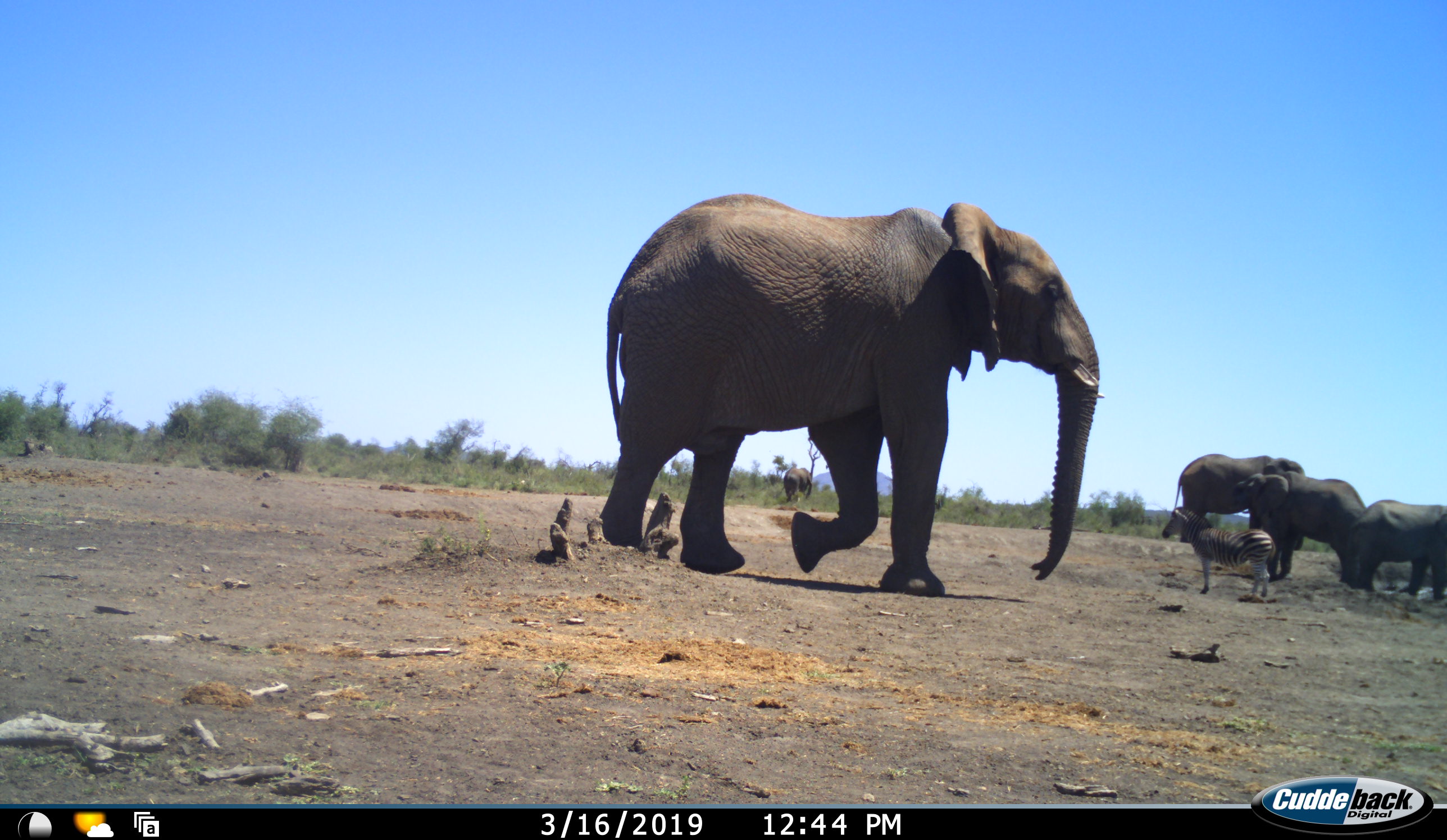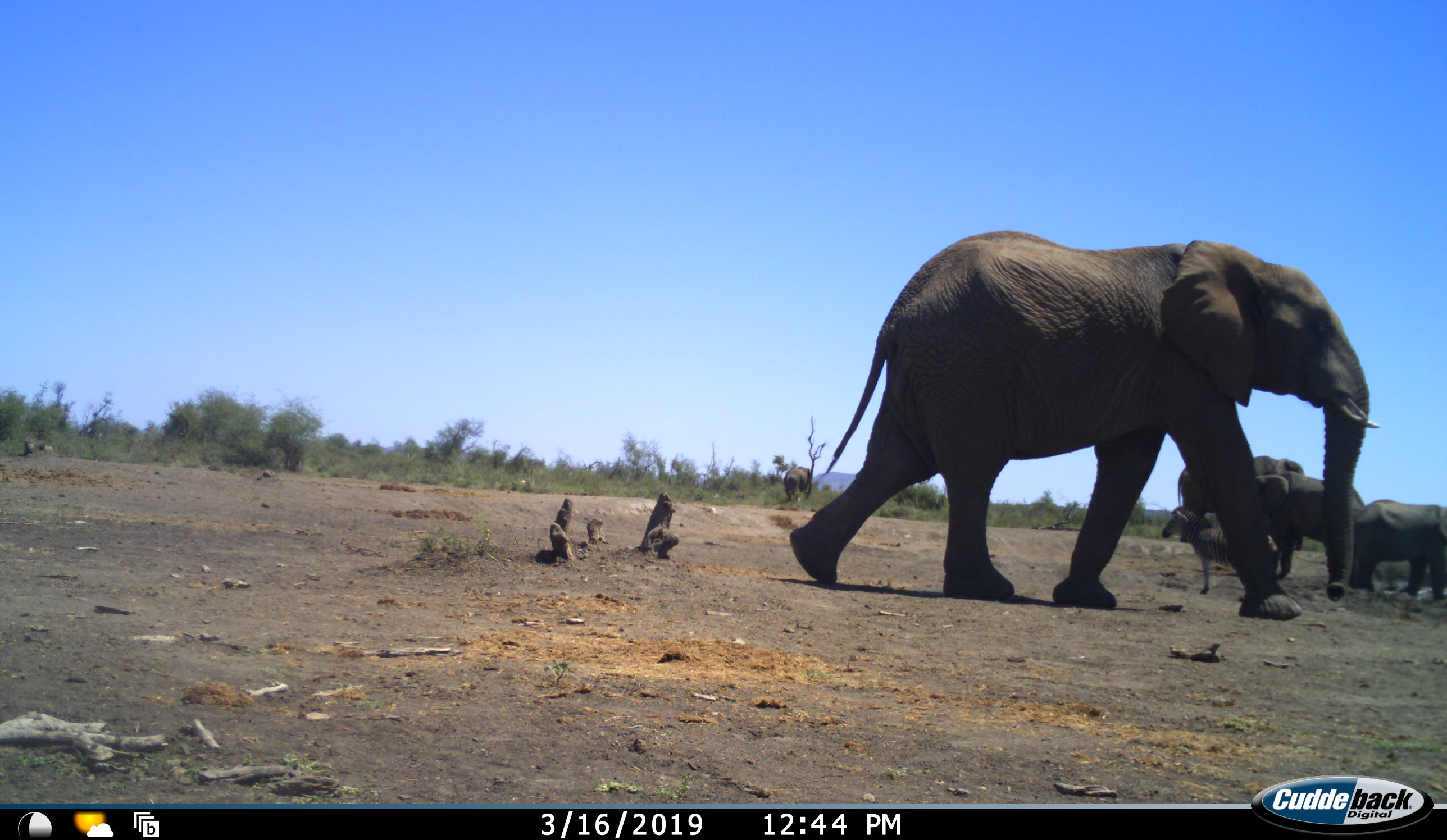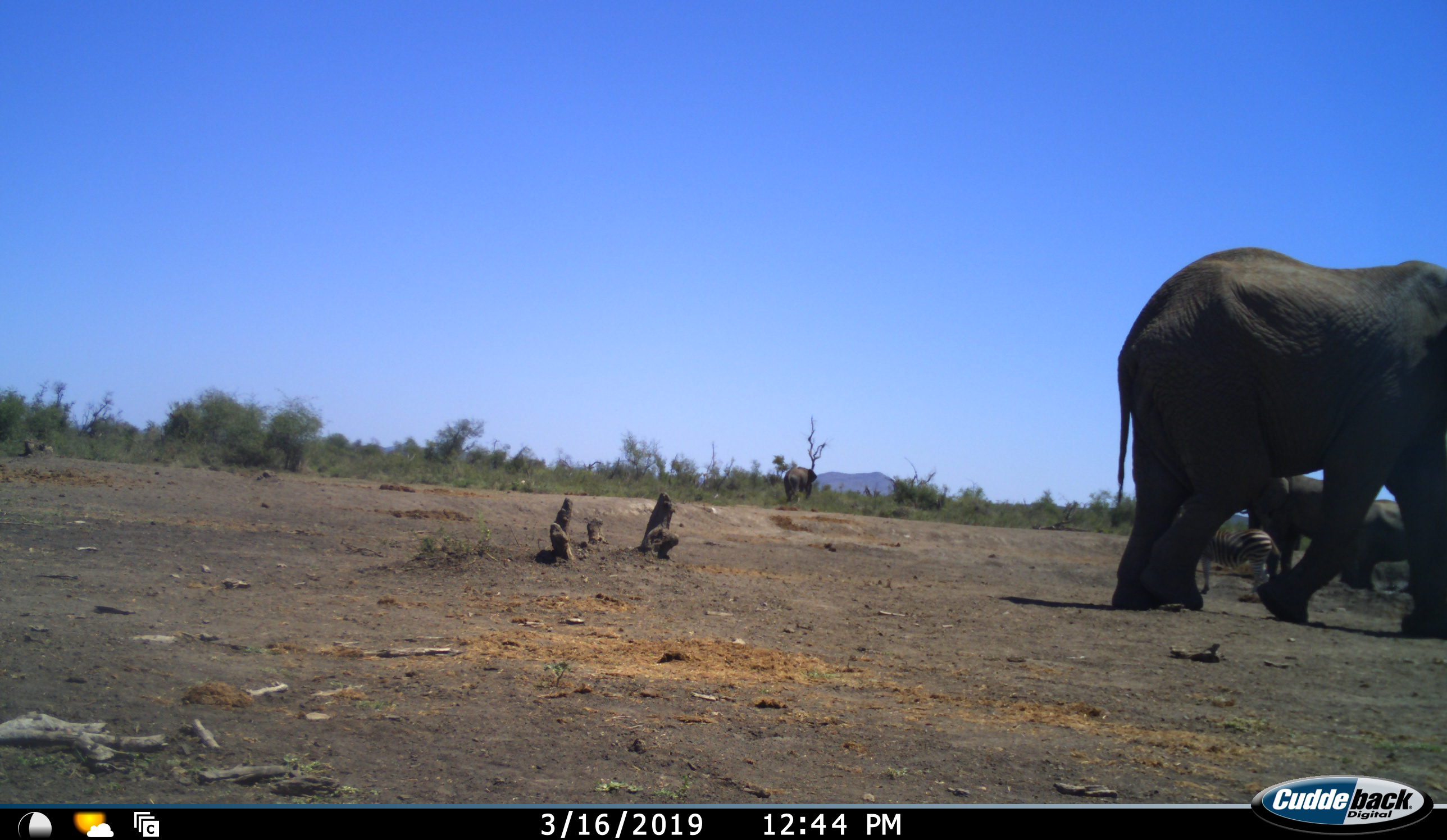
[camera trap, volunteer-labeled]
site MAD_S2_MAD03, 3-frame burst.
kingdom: Animalia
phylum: Chordata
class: Mammalia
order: Proboscidea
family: Elephantidae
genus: Loxodonta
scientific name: Loxodonta africana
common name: african bush elephant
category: elephant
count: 5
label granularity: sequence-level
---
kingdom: Animalia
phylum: Chordata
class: Mammalia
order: Perissodactyla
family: Equidae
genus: Equus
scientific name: Equus quagga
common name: plains zebra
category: zebraplains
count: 1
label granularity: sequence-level